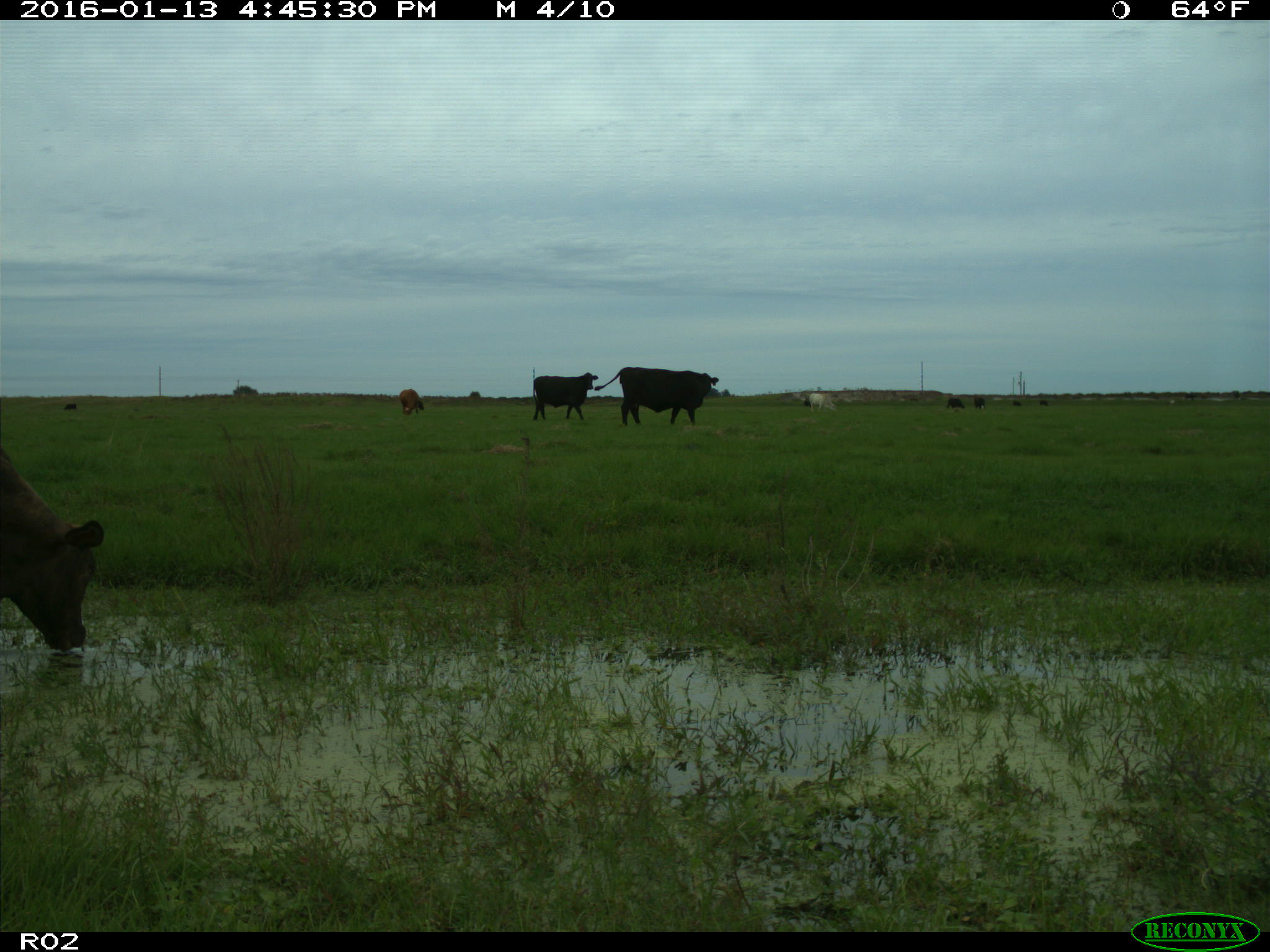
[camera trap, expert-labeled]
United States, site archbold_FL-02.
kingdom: Animalia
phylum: Chordata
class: Mammalia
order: Artiodactyla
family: Bovidae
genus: Bos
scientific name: Bos taurus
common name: domestic cow